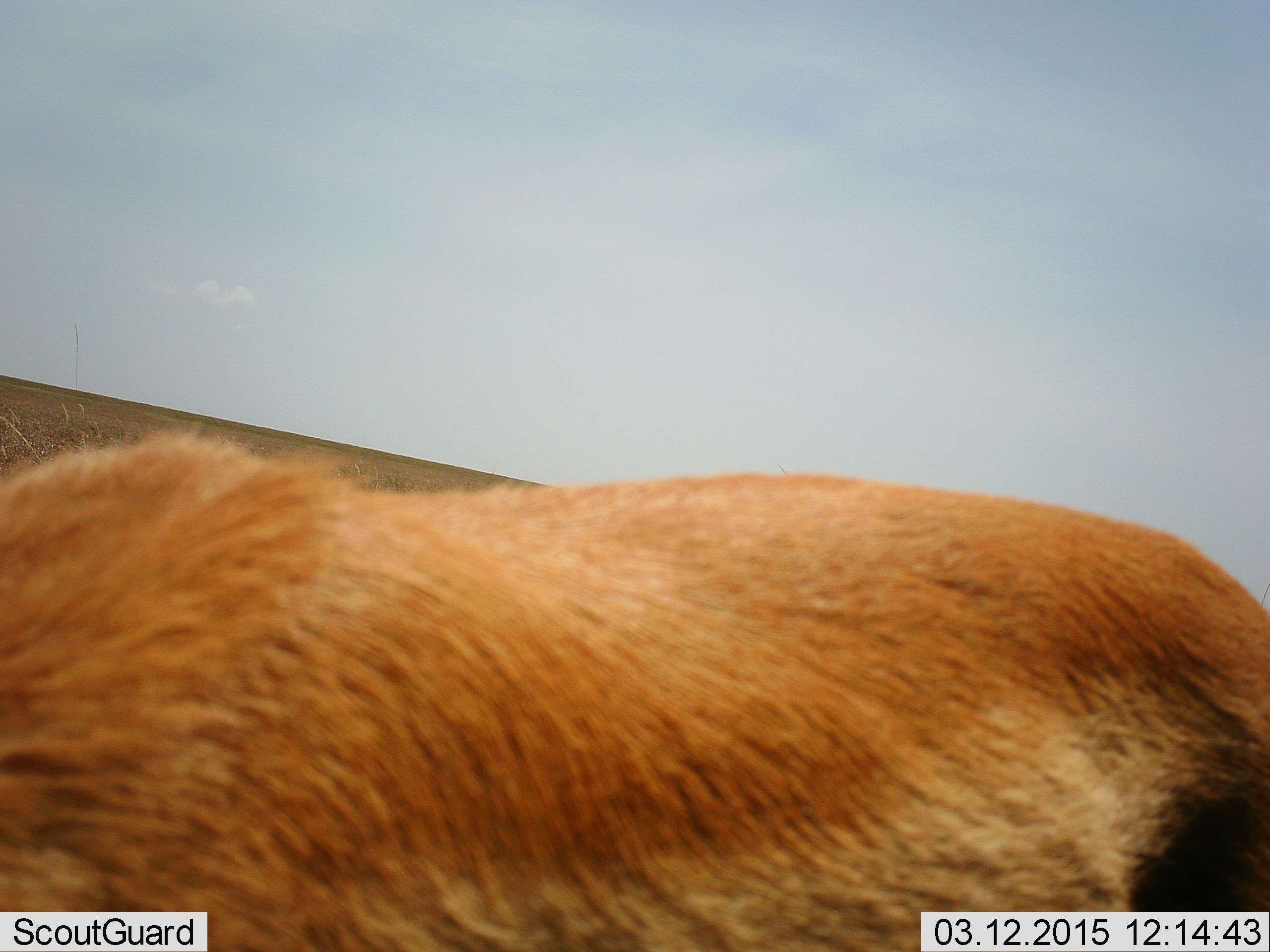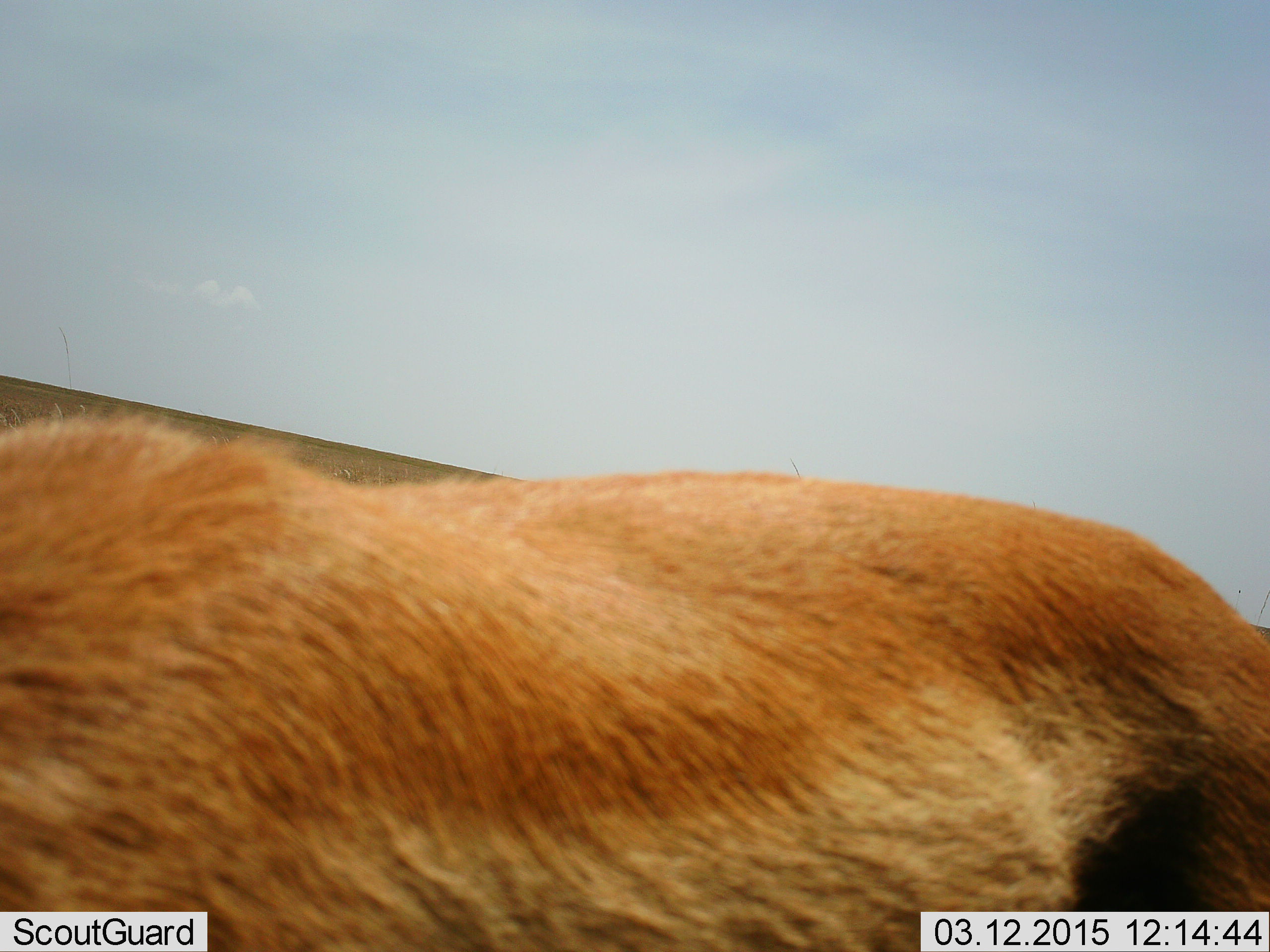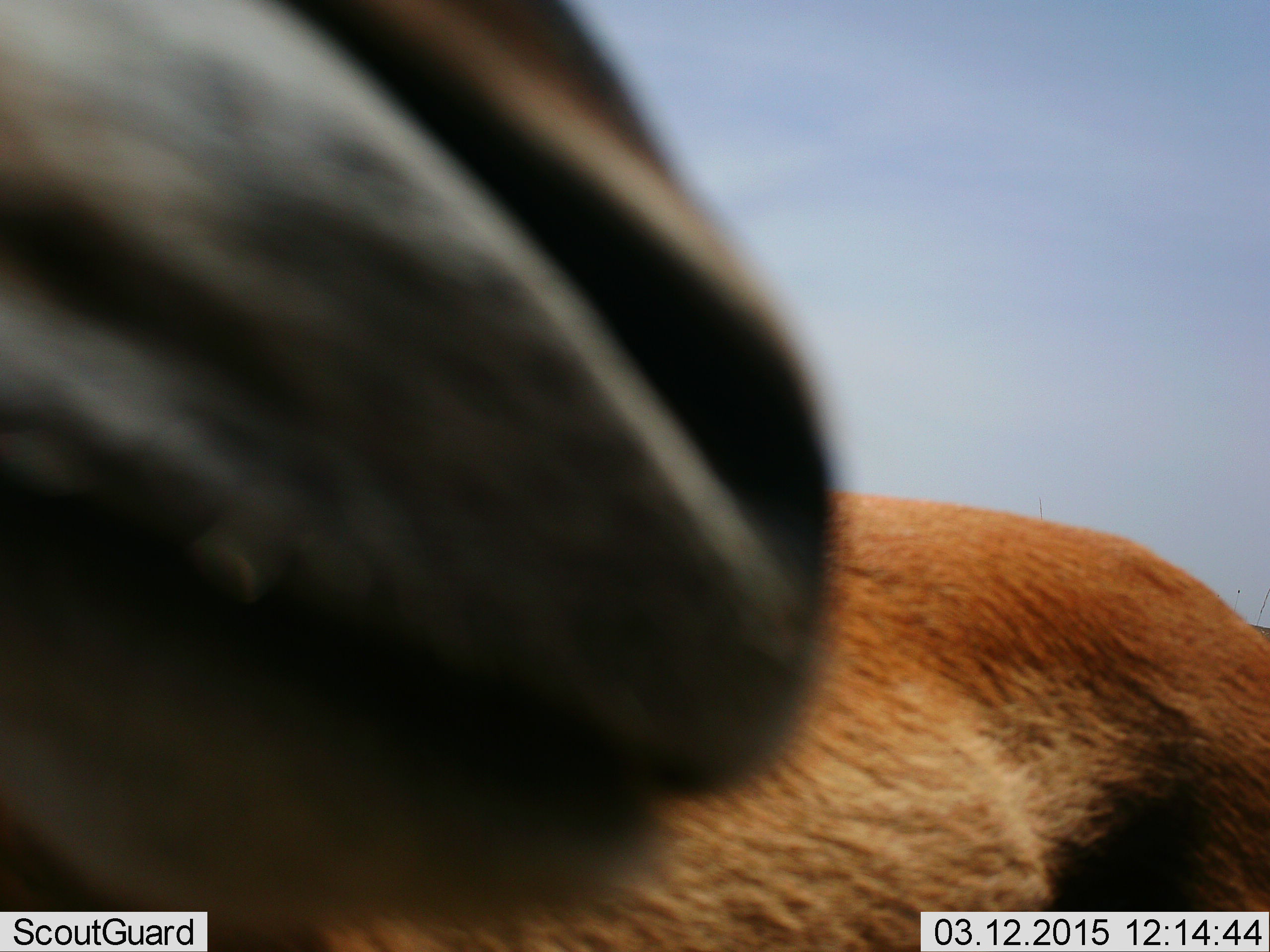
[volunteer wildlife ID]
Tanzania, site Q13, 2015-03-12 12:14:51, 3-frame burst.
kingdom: Animalia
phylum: Chordata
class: Mammalia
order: Artiodactyla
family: Bovidae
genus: Eudorcas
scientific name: Eudorcas thomsonii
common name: thomson's gazelle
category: gazellethomsons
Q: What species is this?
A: Gazellethomsons (thomson's gazelle) (Eudorcas thomsonii).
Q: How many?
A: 1.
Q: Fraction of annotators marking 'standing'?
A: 100%.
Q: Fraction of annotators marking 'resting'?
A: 0%.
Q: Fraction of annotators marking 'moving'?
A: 0%.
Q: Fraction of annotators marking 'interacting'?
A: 0%.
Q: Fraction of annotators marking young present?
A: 0%.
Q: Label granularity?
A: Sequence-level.